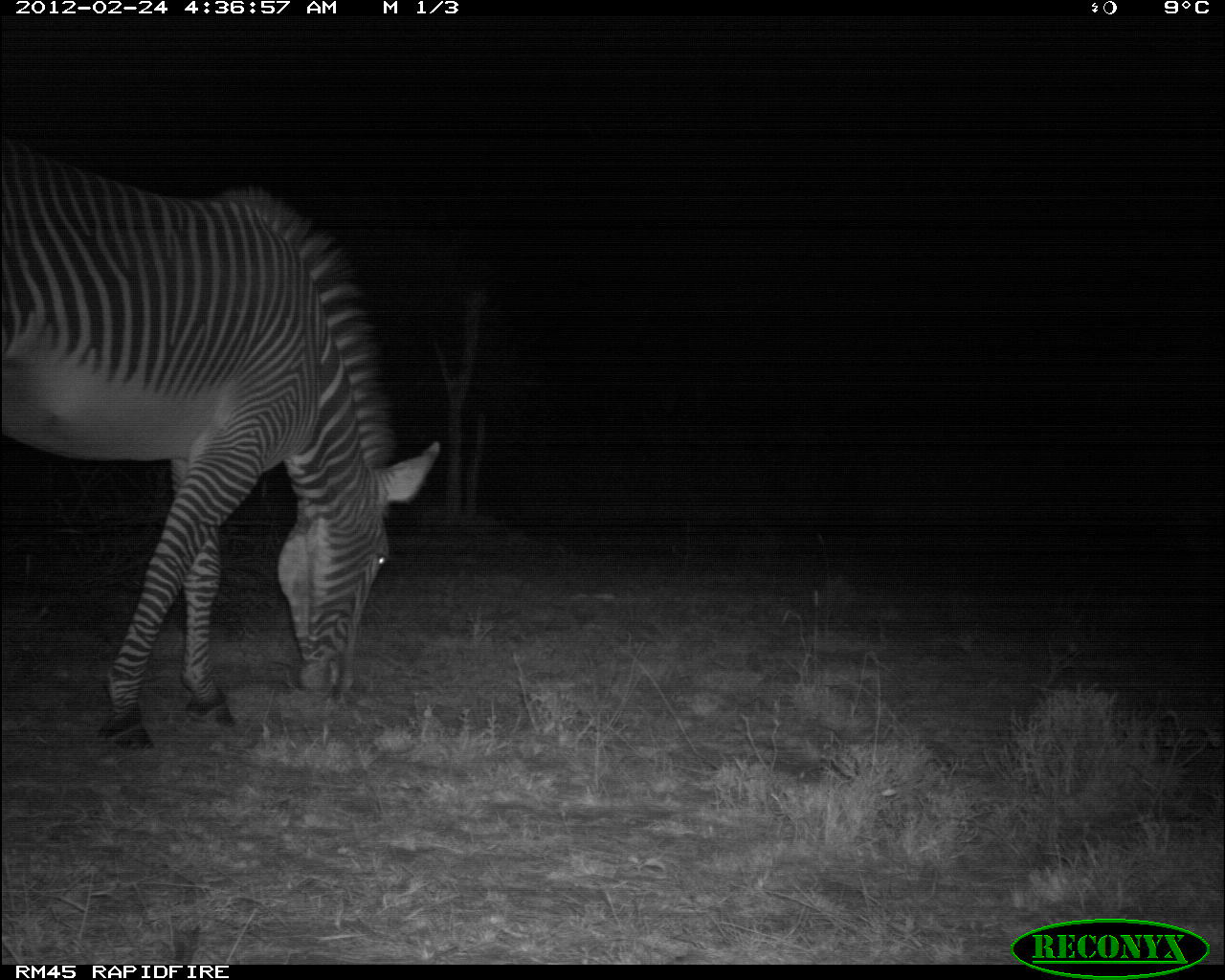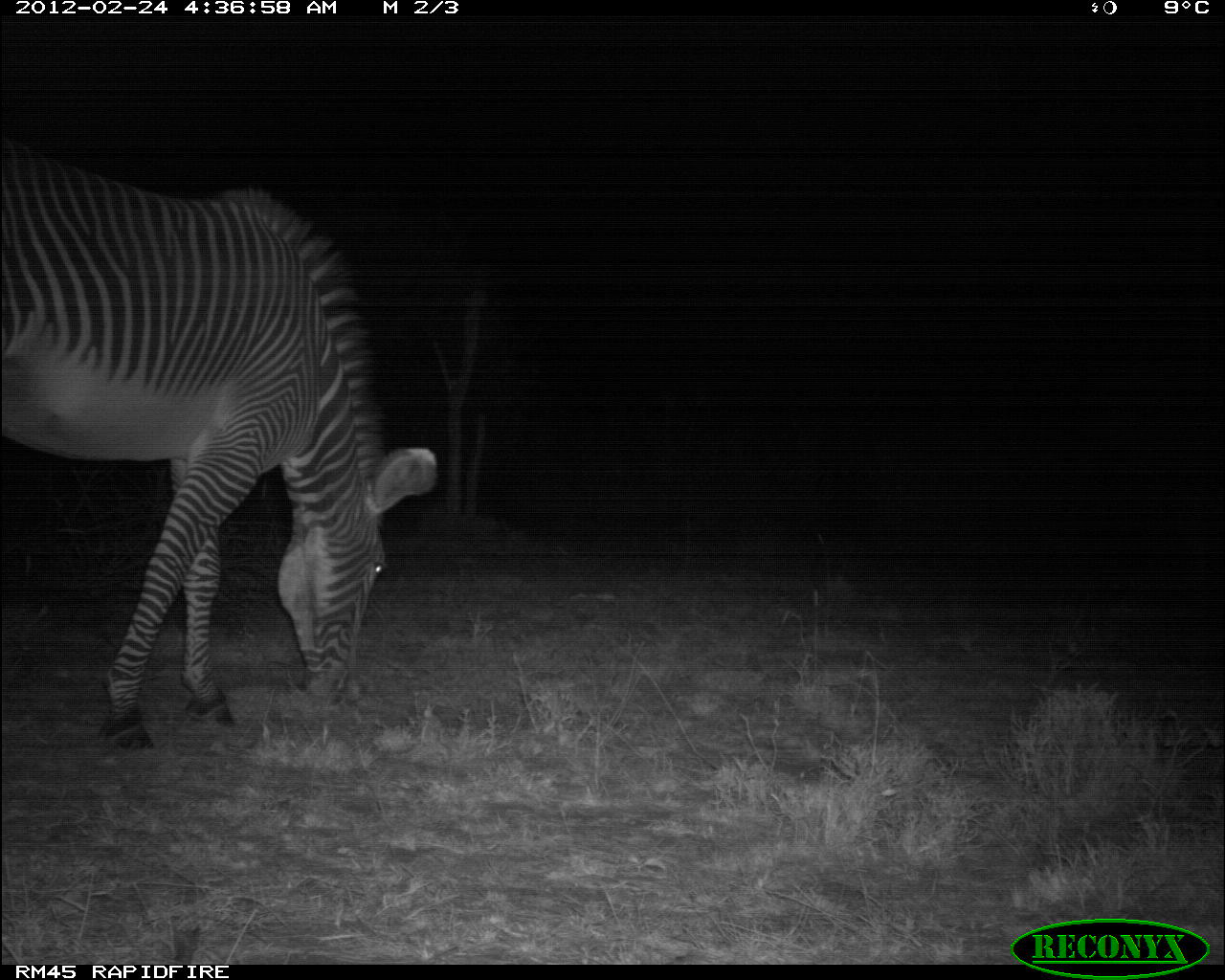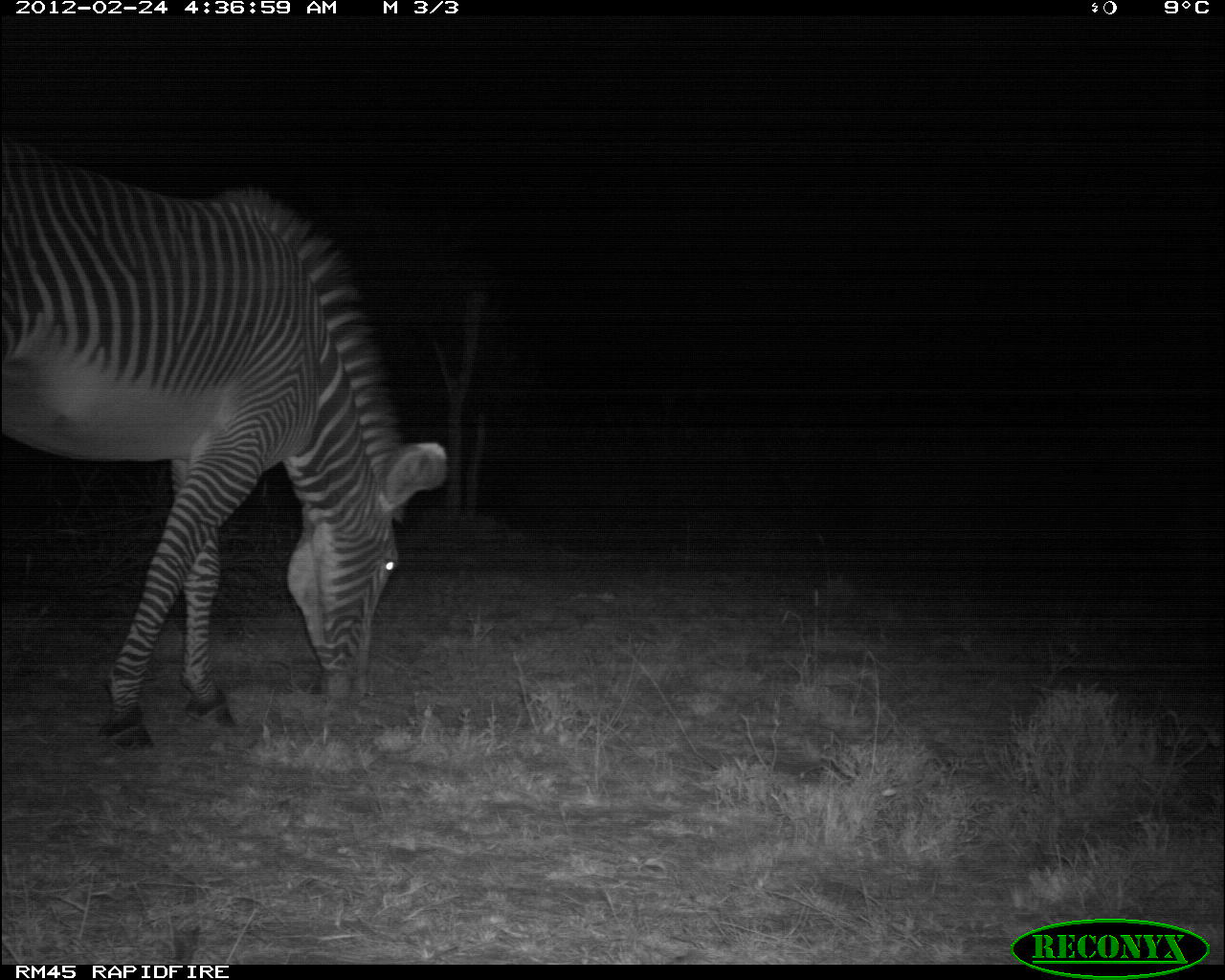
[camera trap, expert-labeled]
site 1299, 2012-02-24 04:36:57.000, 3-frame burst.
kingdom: Animalia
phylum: Chordata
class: Mammalia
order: Perissodactyla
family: Equidae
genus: Equus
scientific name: Equus grevyi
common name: grévy's zebra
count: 1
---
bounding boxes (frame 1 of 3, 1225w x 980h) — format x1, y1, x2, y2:
equus grevyi: 0, 141, 440, 751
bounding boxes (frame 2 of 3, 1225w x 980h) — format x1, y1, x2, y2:
equus grevyi: 0, 141, 437, 750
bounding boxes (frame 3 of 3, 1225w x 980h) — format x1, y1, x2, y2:
equus grevyi: 0, 134, 446, 754